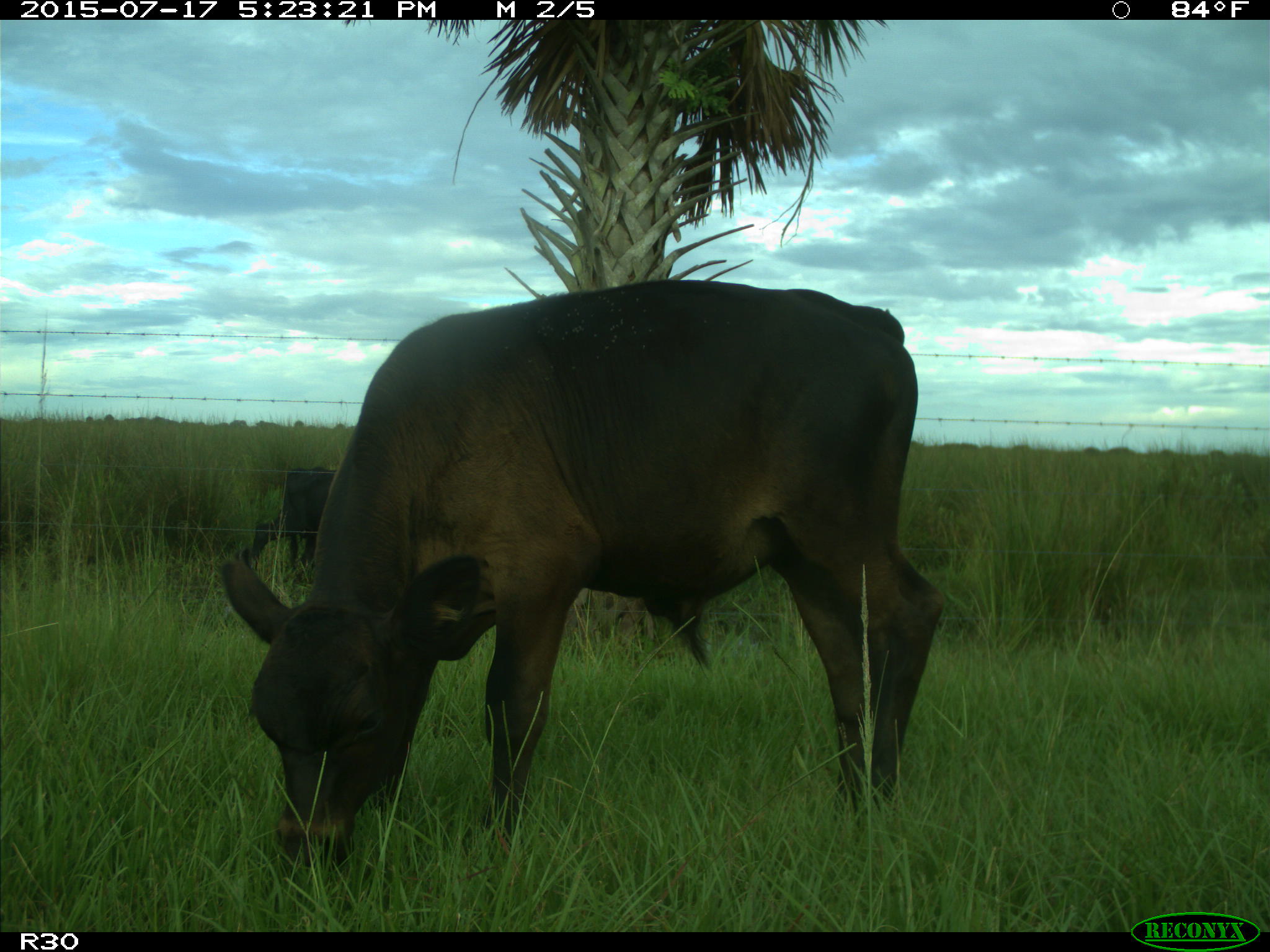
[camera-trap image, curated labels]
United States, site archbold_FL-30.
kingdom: Animalia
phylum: Chordata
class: Mammalia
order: Artiodactyla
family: Bovidae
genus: Bos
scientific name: Bos taurus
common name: domestic cow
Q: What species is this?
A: Bos taurus (domestic cow).